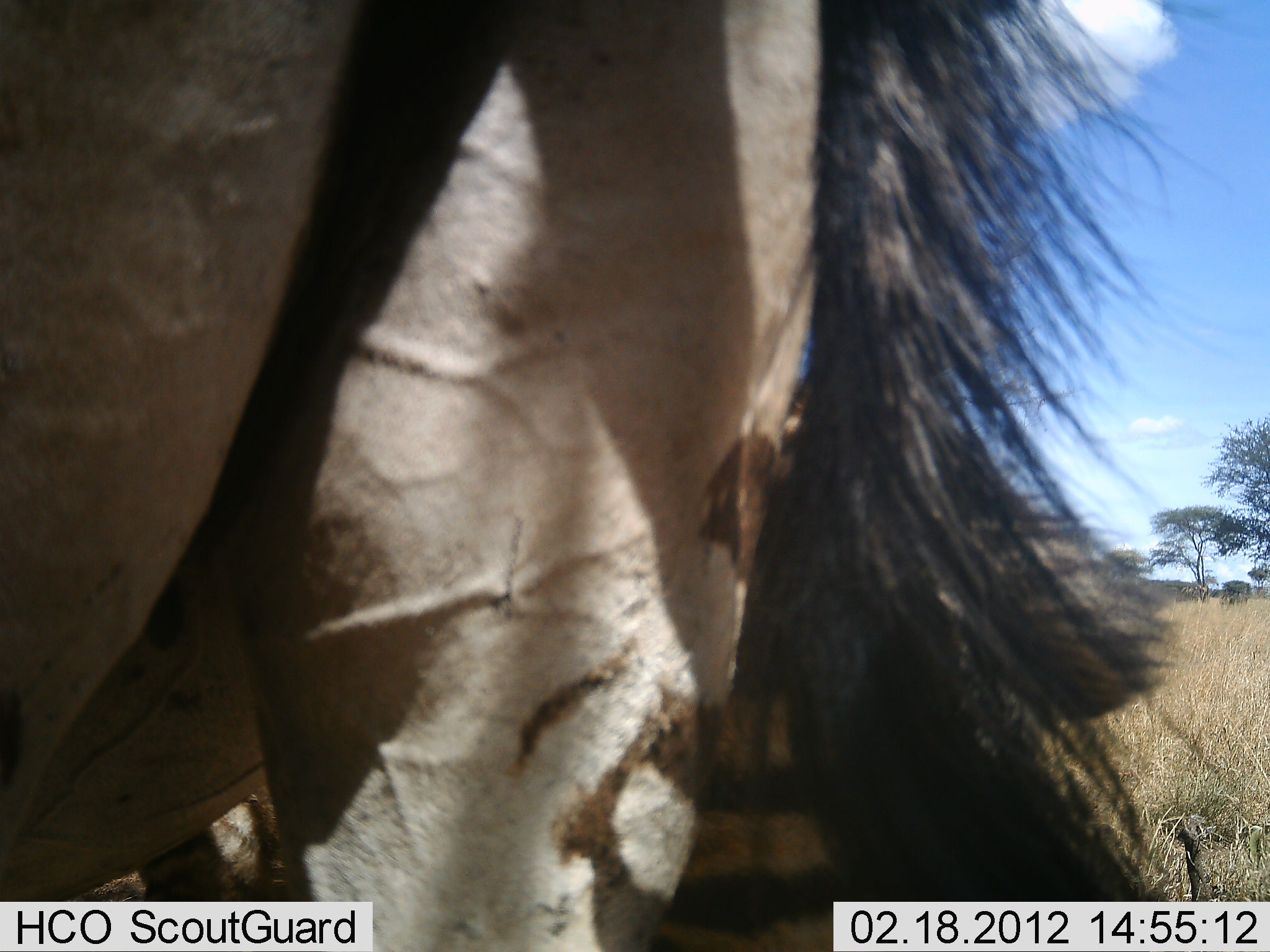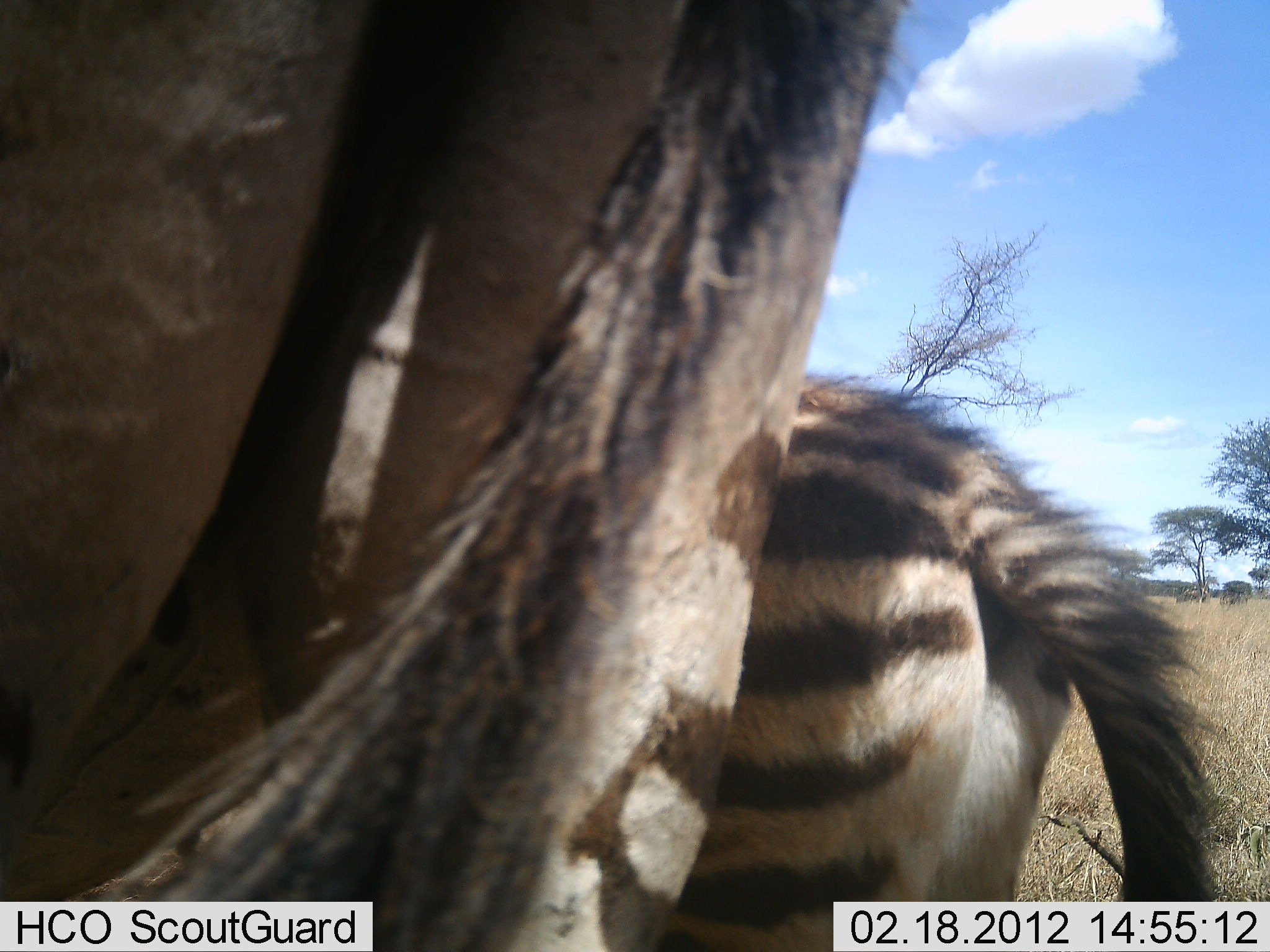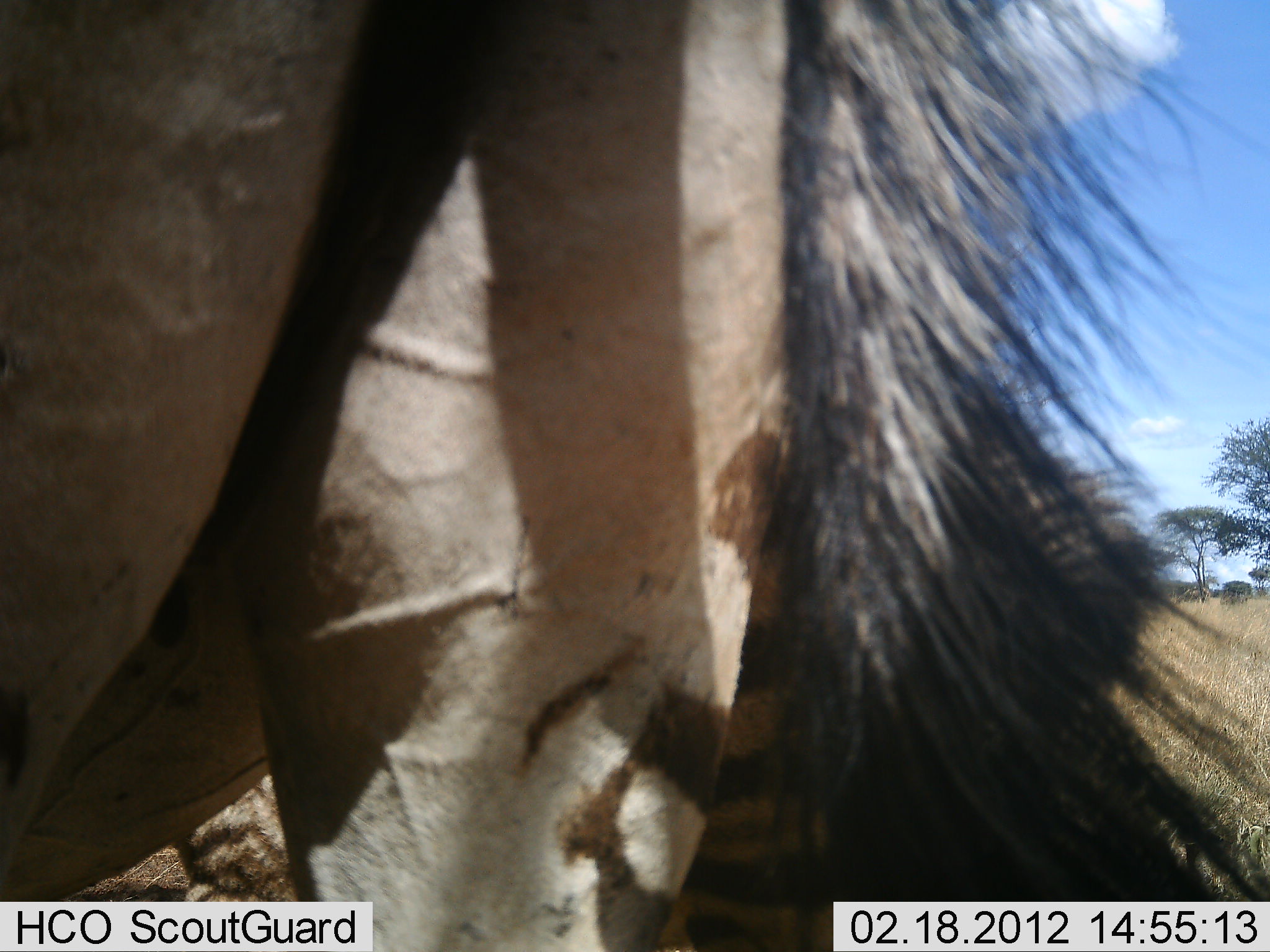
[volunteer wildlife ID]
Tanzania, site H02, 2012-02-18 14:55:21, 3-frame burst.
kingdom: Animalia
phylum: Chordata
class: Mammalia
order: Perissodactyla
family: Equidae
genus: Equus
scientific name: Equus quagga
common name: plains zebra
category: zebra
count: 2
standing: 100%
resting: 4%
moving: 0%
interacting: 0%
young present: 71%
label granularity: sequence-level